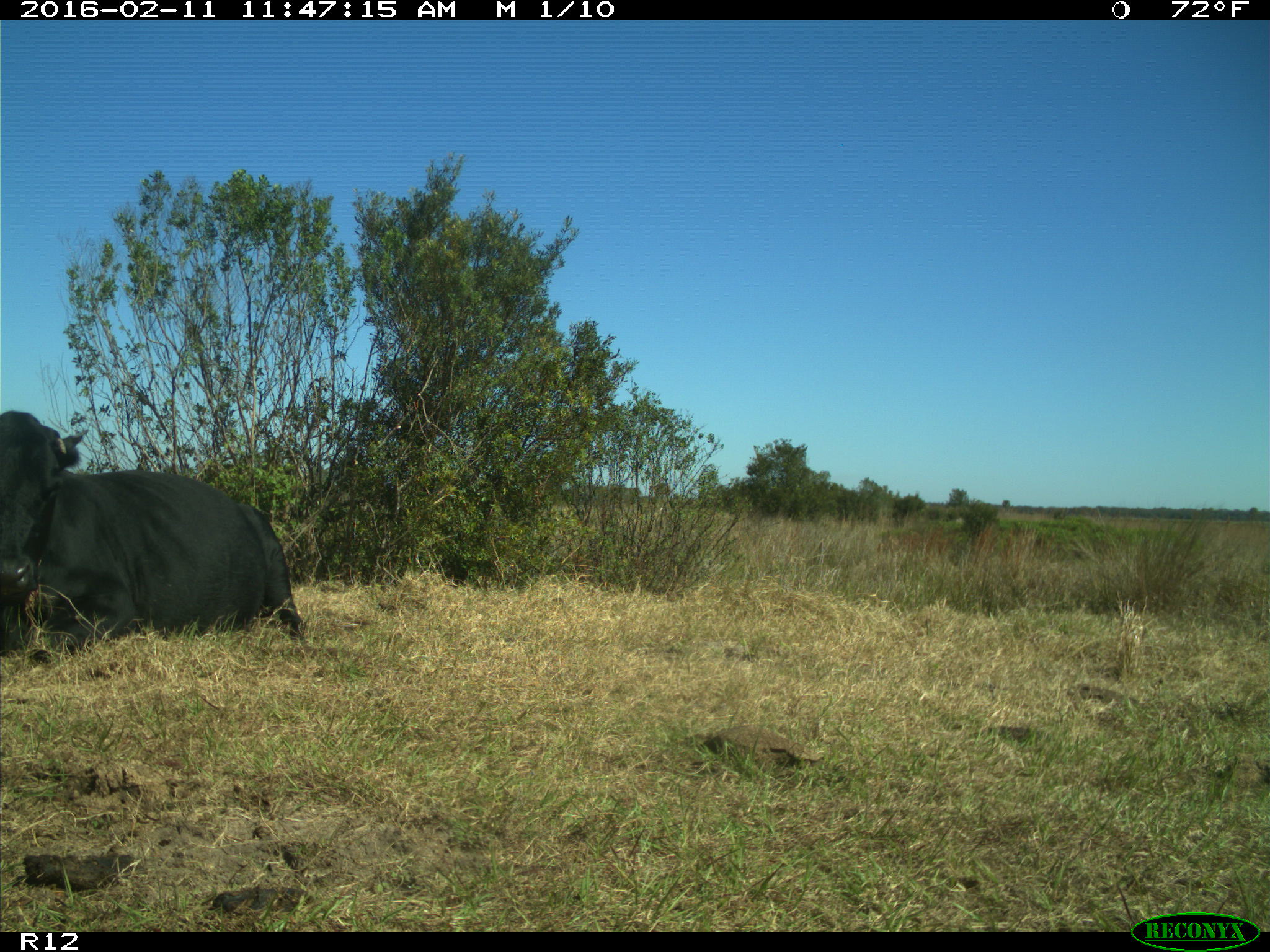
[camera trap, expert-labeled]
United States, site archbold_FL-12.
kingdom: Animalia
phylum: Chordata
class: Mammalia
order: Artiodactyla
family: Bovidae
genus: Bos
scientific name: Bos taurus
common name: domestic cow